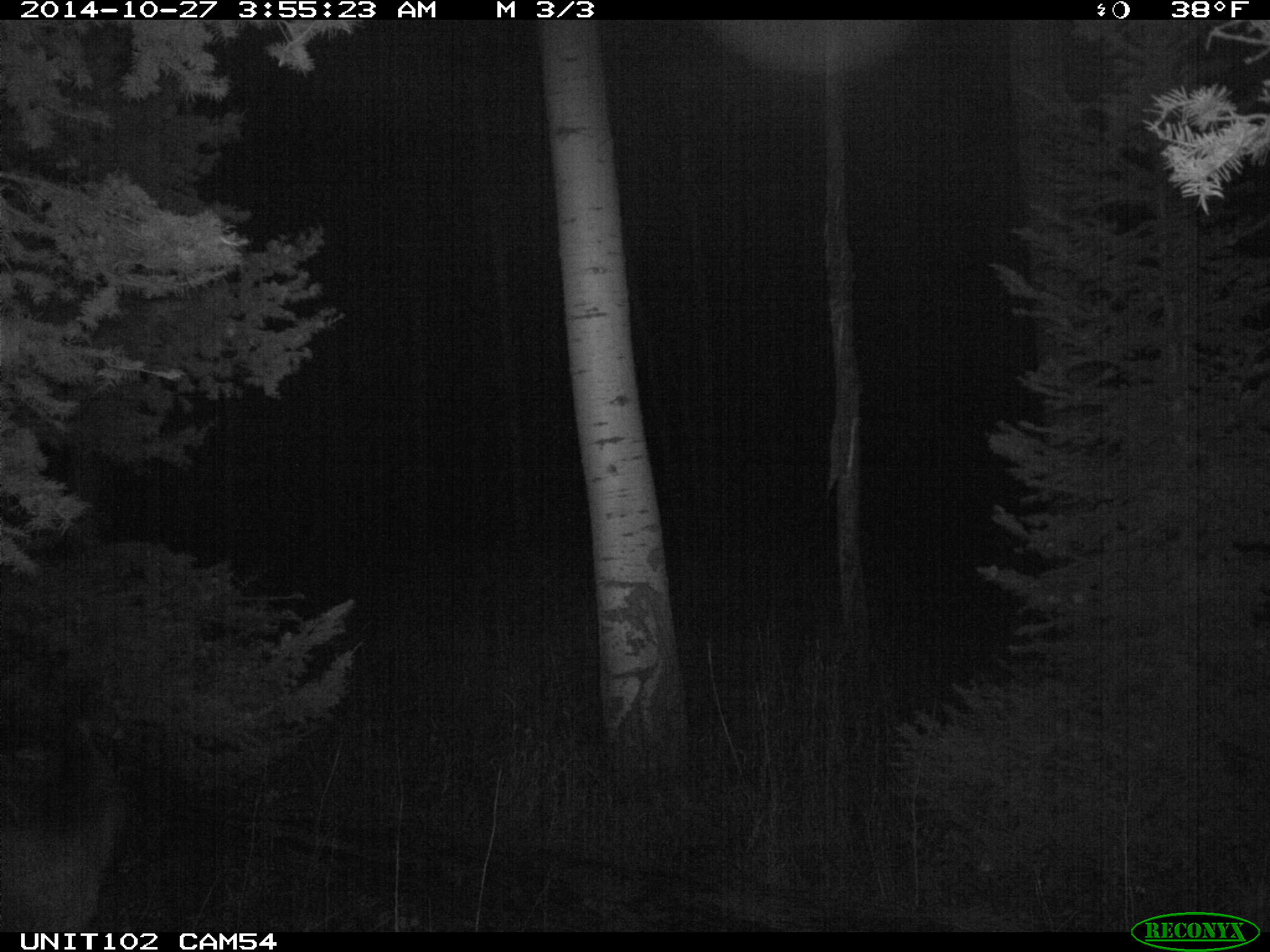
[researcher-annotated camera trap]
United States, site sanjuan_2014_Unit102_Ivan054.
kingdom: Animalia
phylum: Chordata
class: Mammalia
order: Artiodactyla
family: Cervidae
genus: Cervus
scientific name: Cervus elaphus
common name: red deer